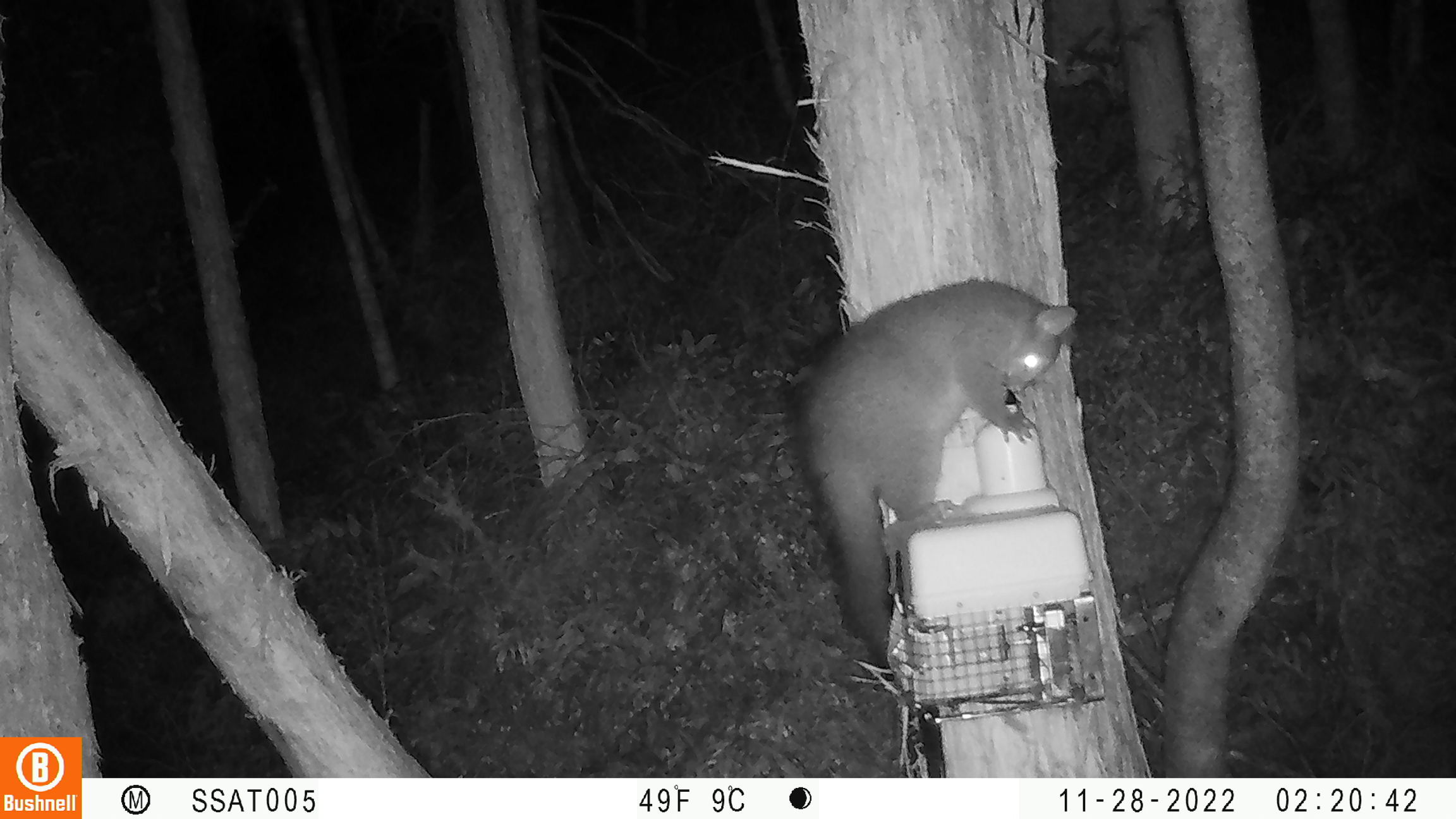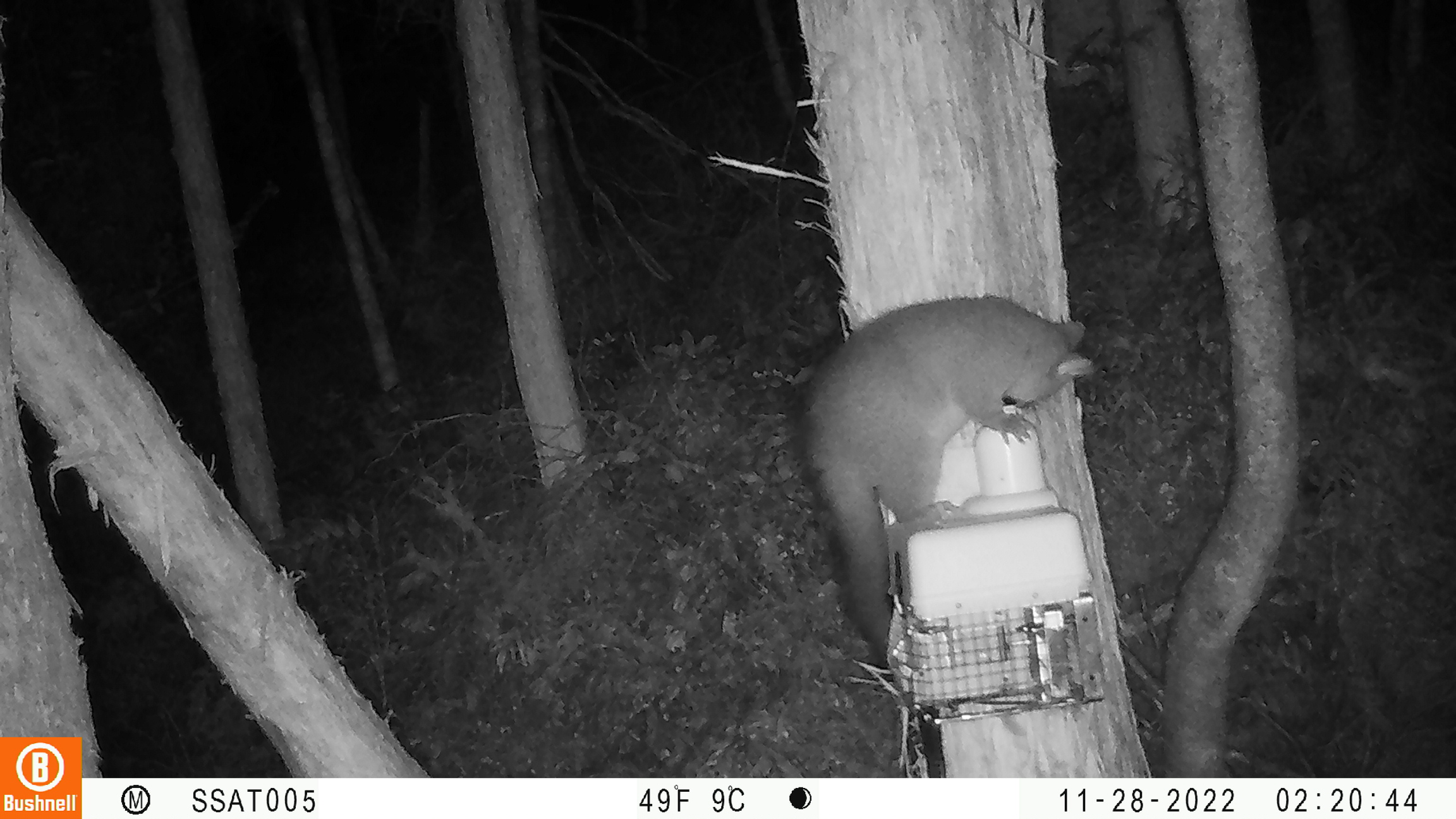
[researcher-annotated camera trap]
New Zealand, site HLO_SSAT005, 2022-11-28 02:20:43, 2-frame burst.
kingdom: Animalia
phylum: Chordata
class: Mammalia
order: Diprotodontia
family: Phalangeridae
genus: Trichosurus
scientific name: Trichosurus vulpecula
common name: common brushtail possum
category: possum